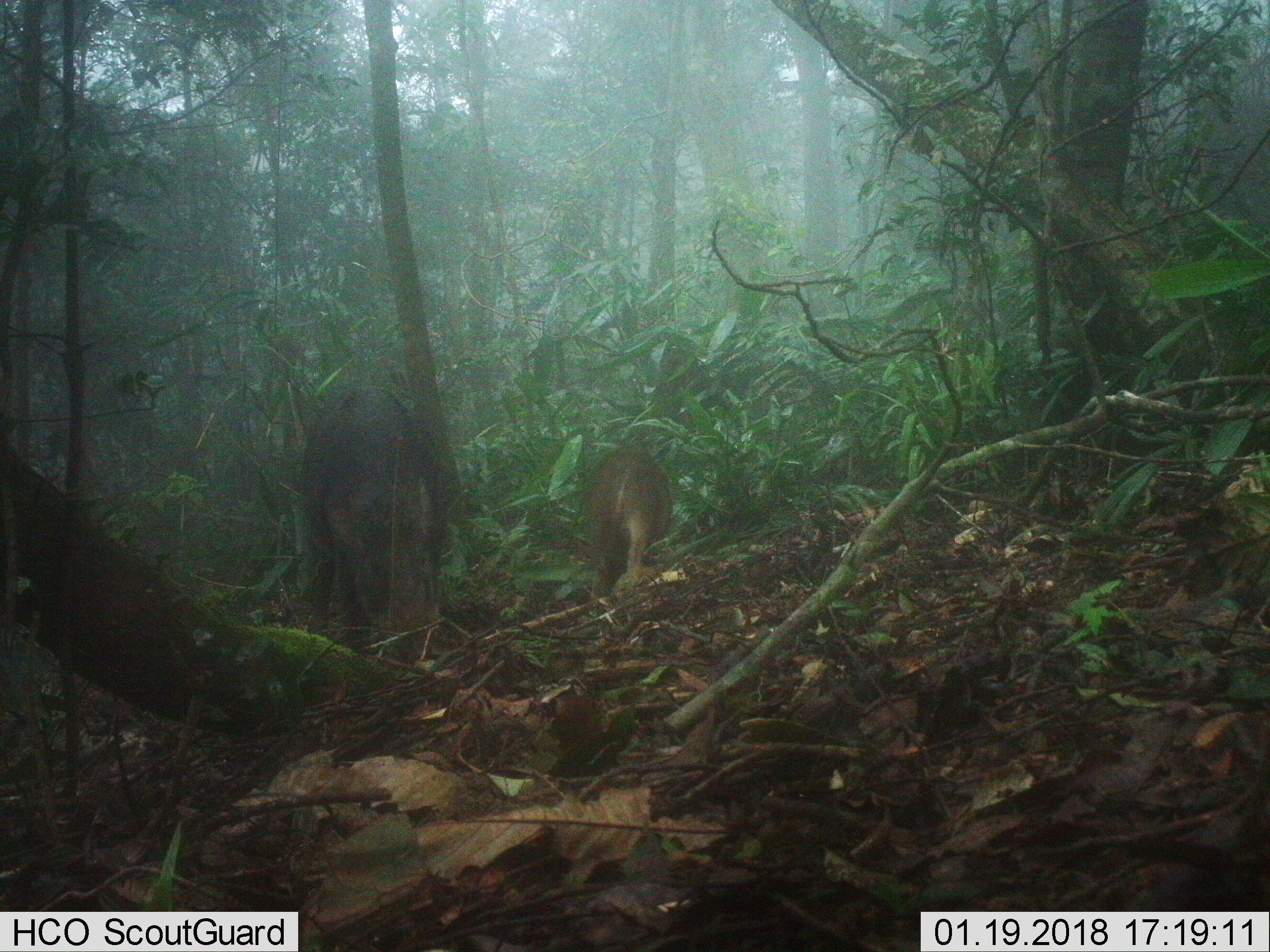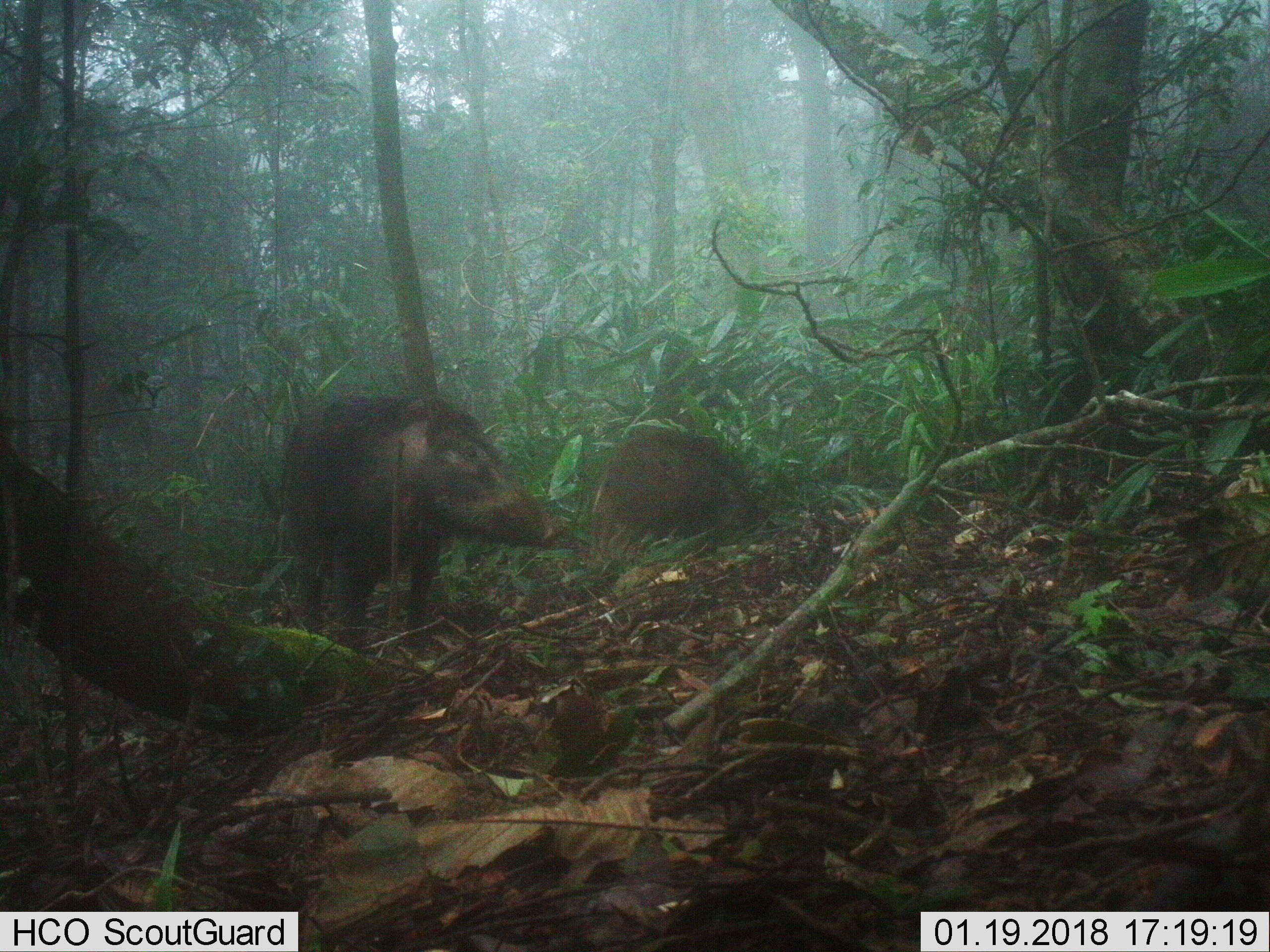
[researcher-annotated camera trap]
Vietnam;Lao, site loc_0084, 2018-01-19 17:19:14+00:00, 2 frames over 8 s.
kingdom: Animalia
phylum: Chordata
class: Mammalia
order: Artiodactyla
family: Suidae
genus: Sus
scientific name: Sus scrofa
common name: eurasian wild pig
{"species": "eurasian wild pig (Sus scrofa)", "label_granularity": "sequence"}